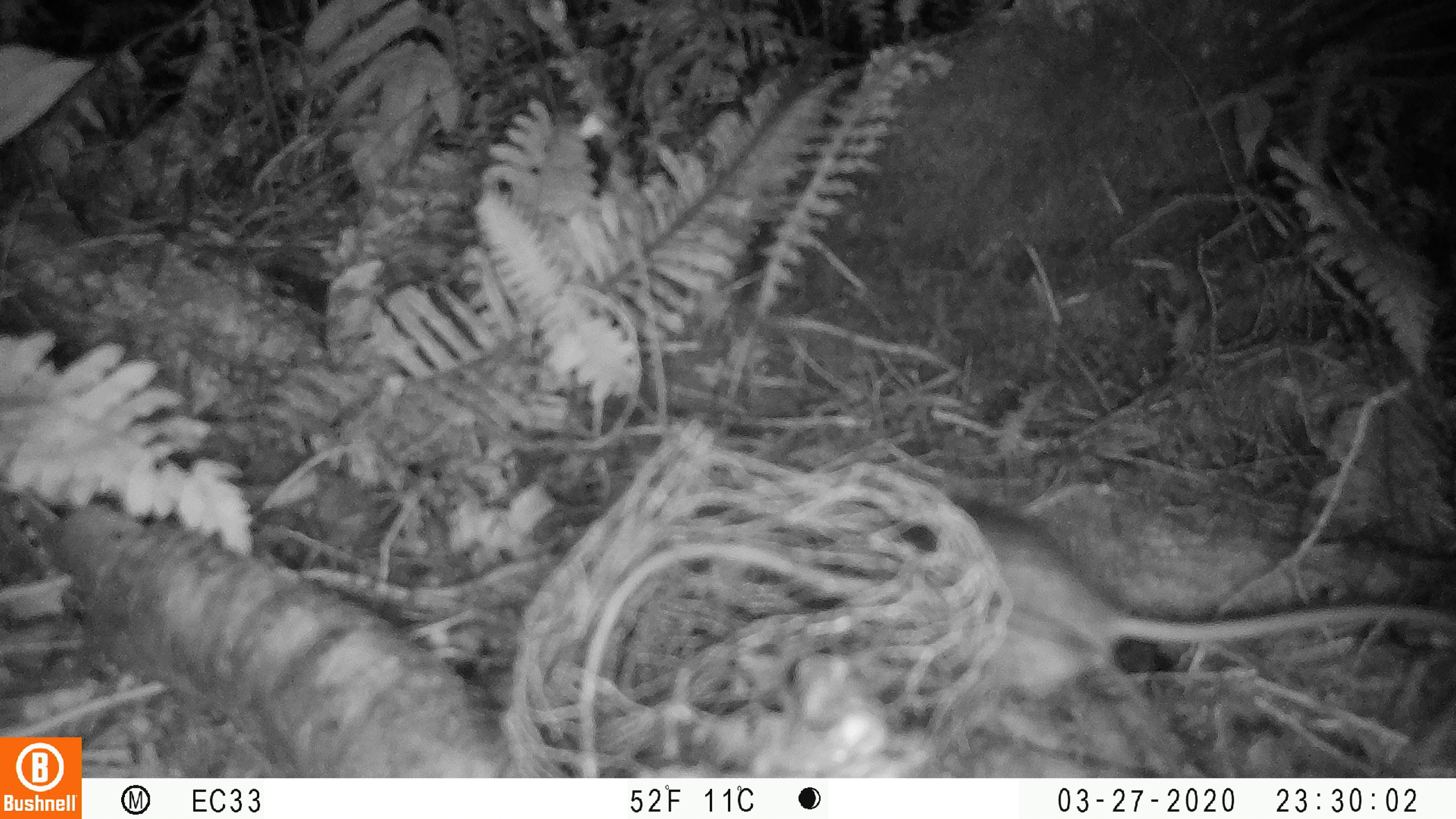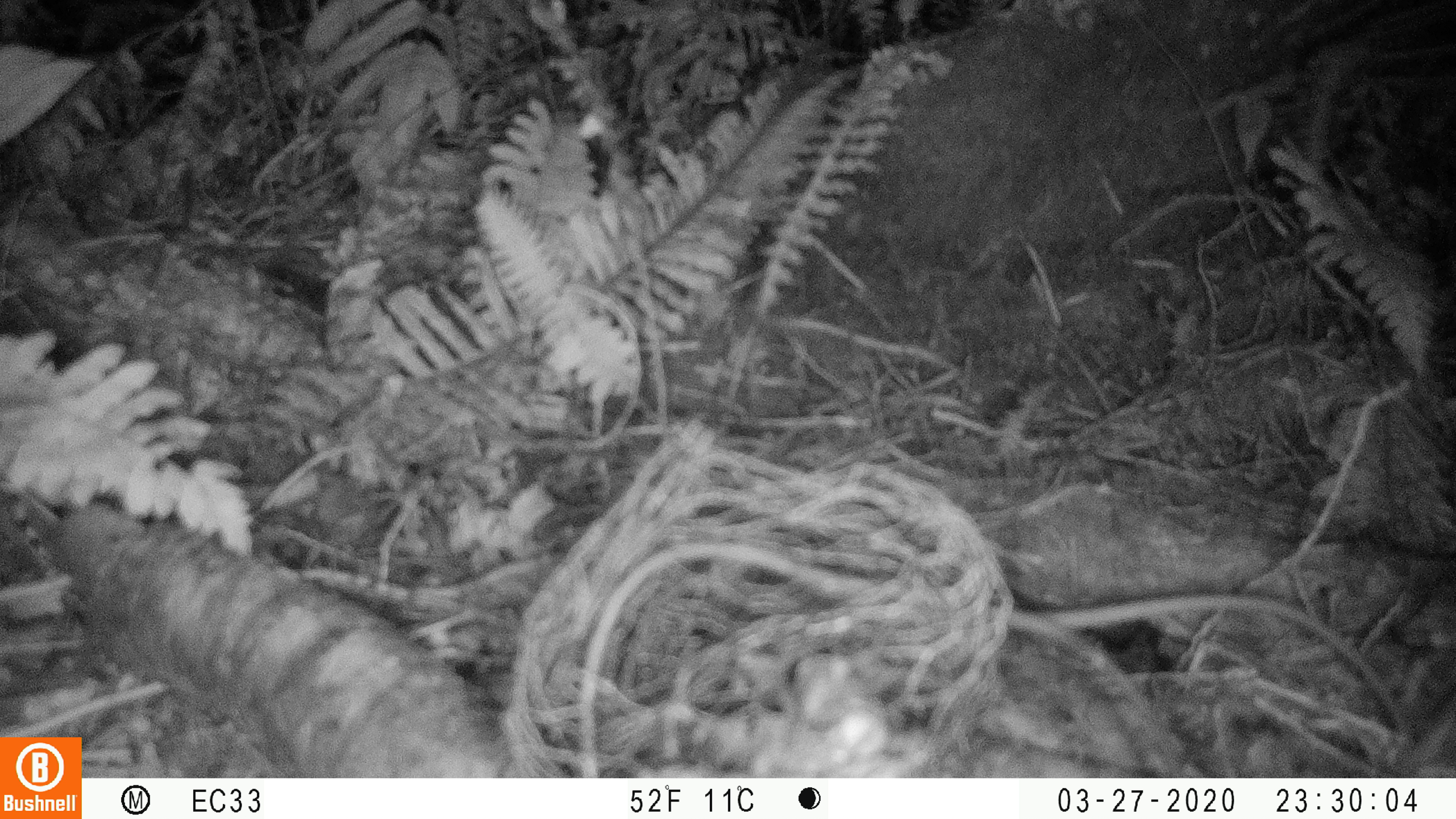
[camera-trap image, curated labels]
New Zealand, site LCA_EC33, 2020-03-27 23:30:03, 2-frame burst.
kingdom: Animalia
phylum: Chordata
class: Mammalia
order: Rodentia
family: Muridae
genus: Rattus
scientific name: Rattus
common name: rat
Rat (Rattus).